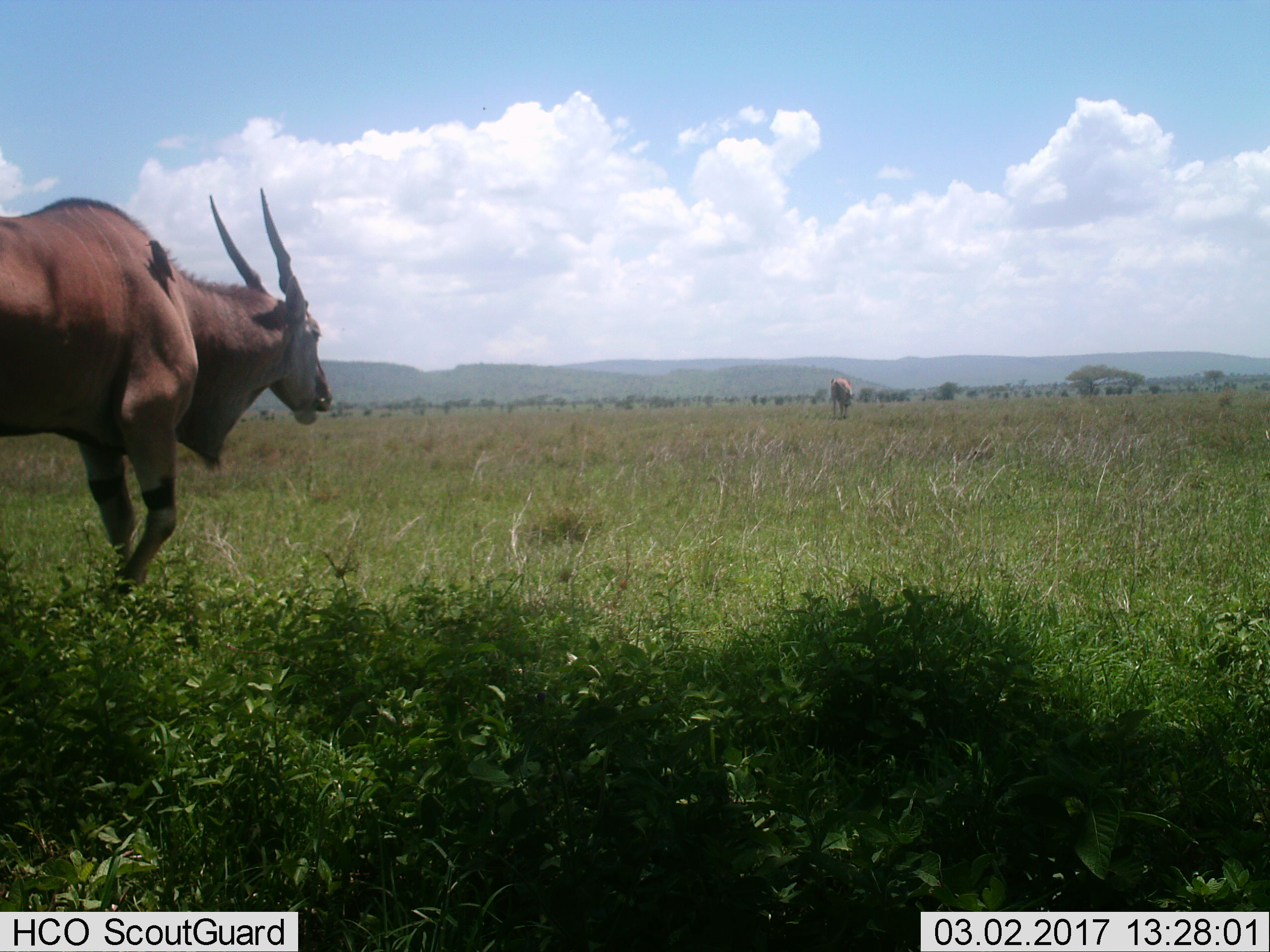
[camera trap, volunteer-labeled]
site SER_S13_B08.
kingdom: Animalia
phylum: Chordata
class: Mammalia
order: Artiodactyla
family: Bovidae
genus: Tragelaphus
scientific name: Tragelaphus oryx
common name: eland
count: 2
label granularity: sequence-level